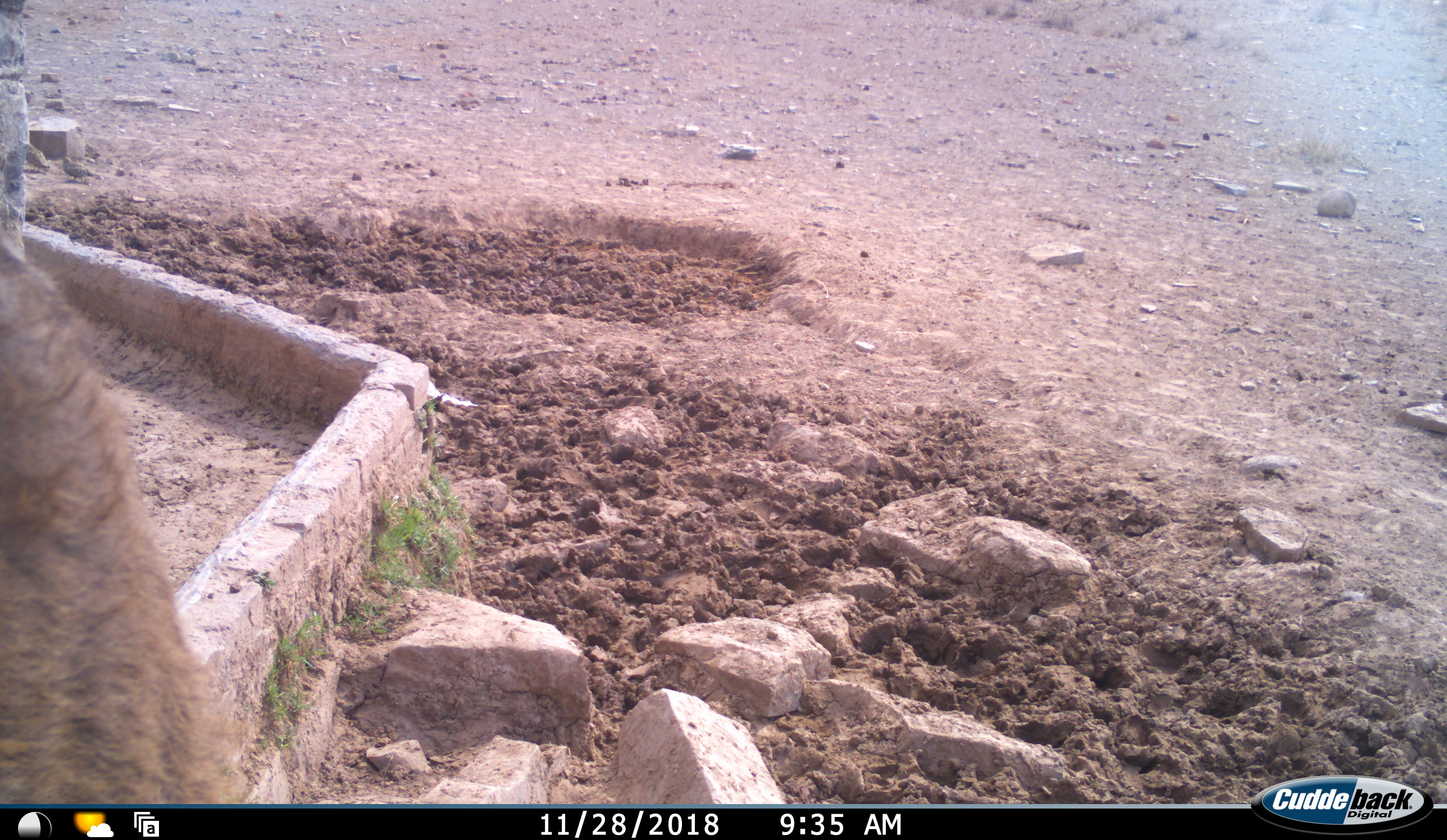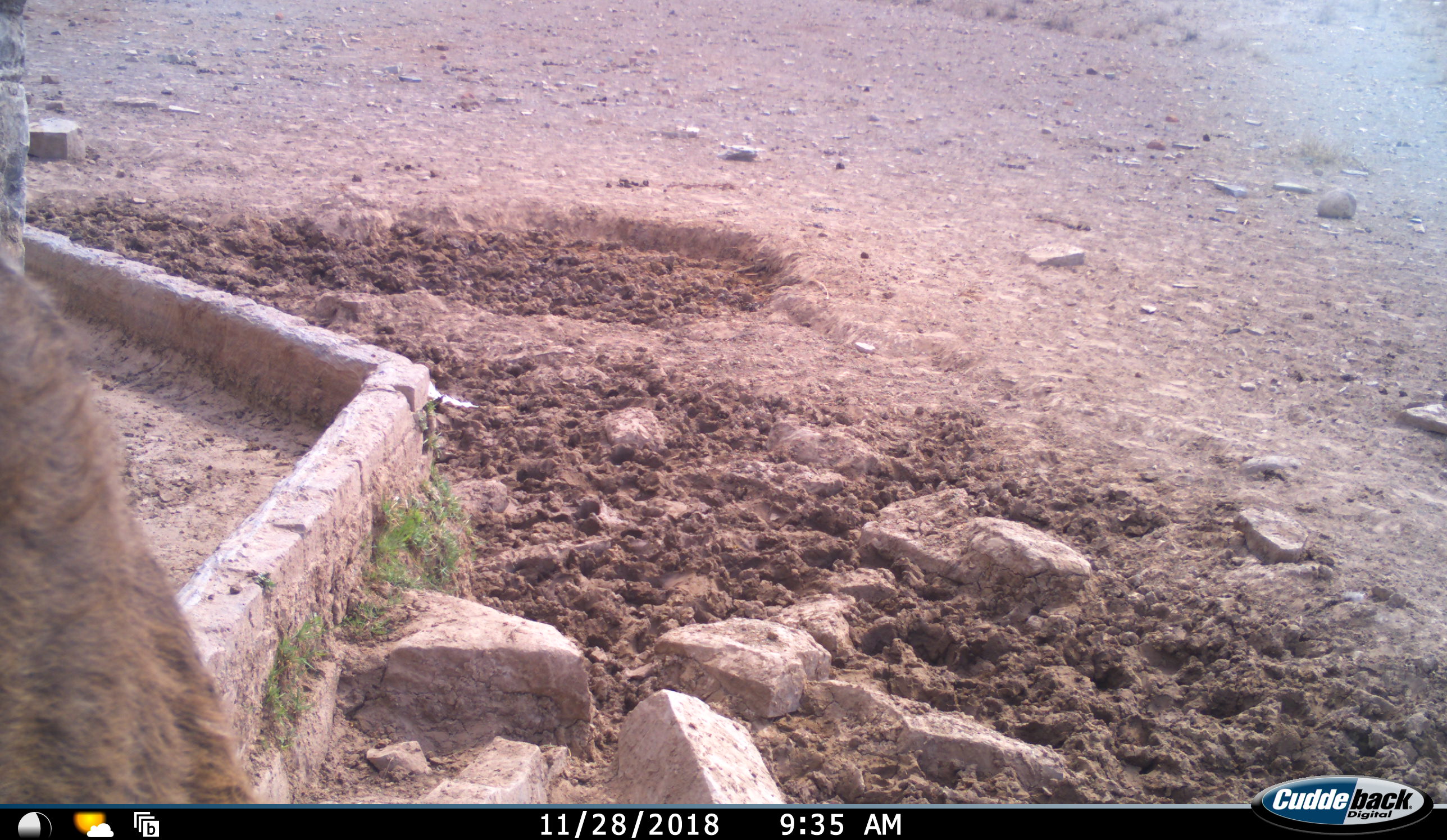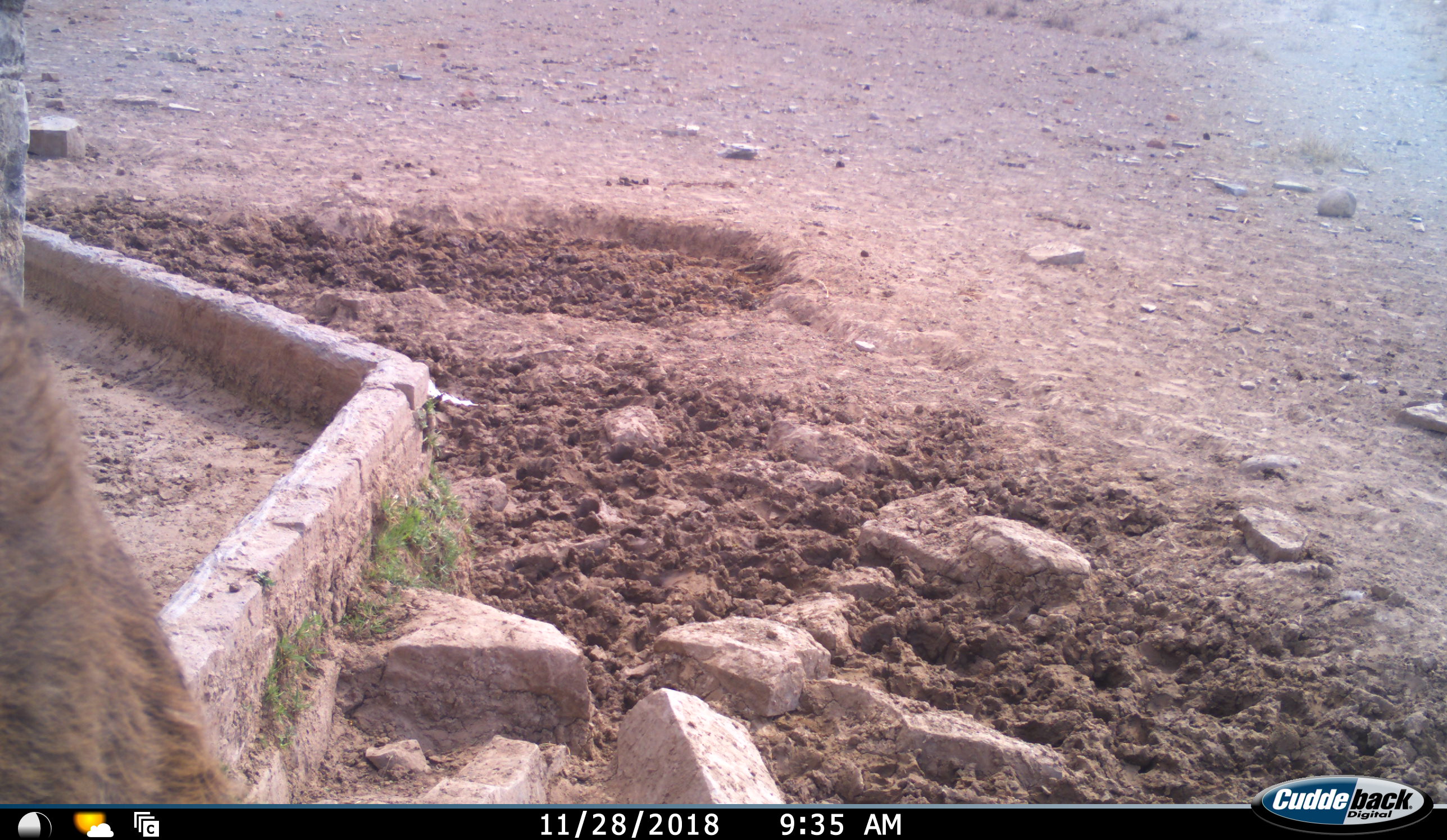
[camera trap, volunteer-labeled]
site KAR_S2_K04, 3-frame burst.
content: unidentified animal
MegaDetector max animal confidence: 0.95